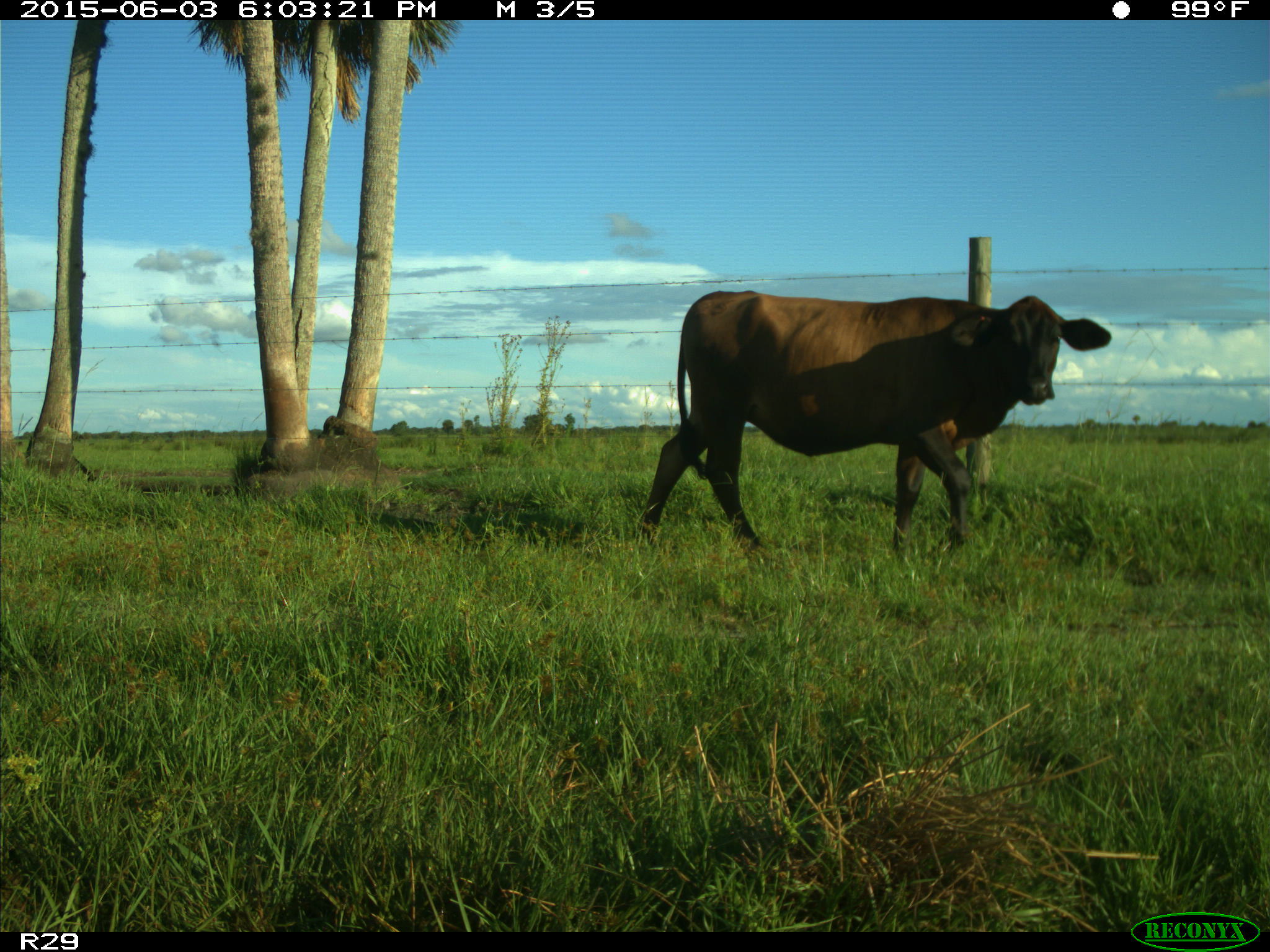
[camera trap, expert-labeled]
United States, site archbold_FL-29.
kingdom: Animalia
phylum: Chordata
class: Mammalia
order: Artiodactyla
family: Bovidae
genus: Bos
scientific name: Bos taurus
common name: domestic cow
Bos taurus (domestic cow).